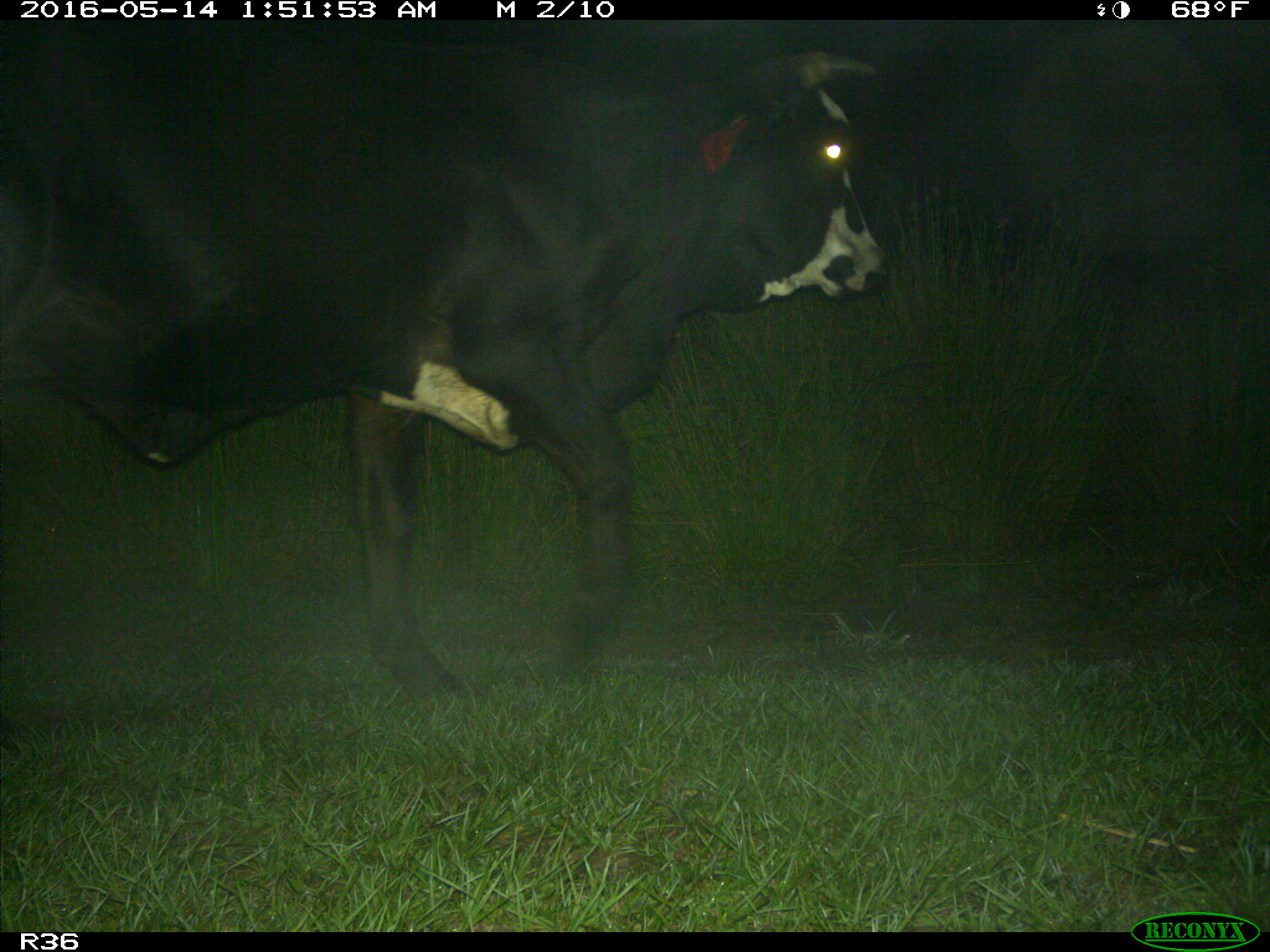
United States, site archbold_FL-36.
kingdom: Animalia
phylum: Chordata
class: Mammalia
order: Artiodactyla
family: Bovidae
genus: Bos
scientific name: Bos taurus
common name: domestic cow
Bos taurus (domestic cow).